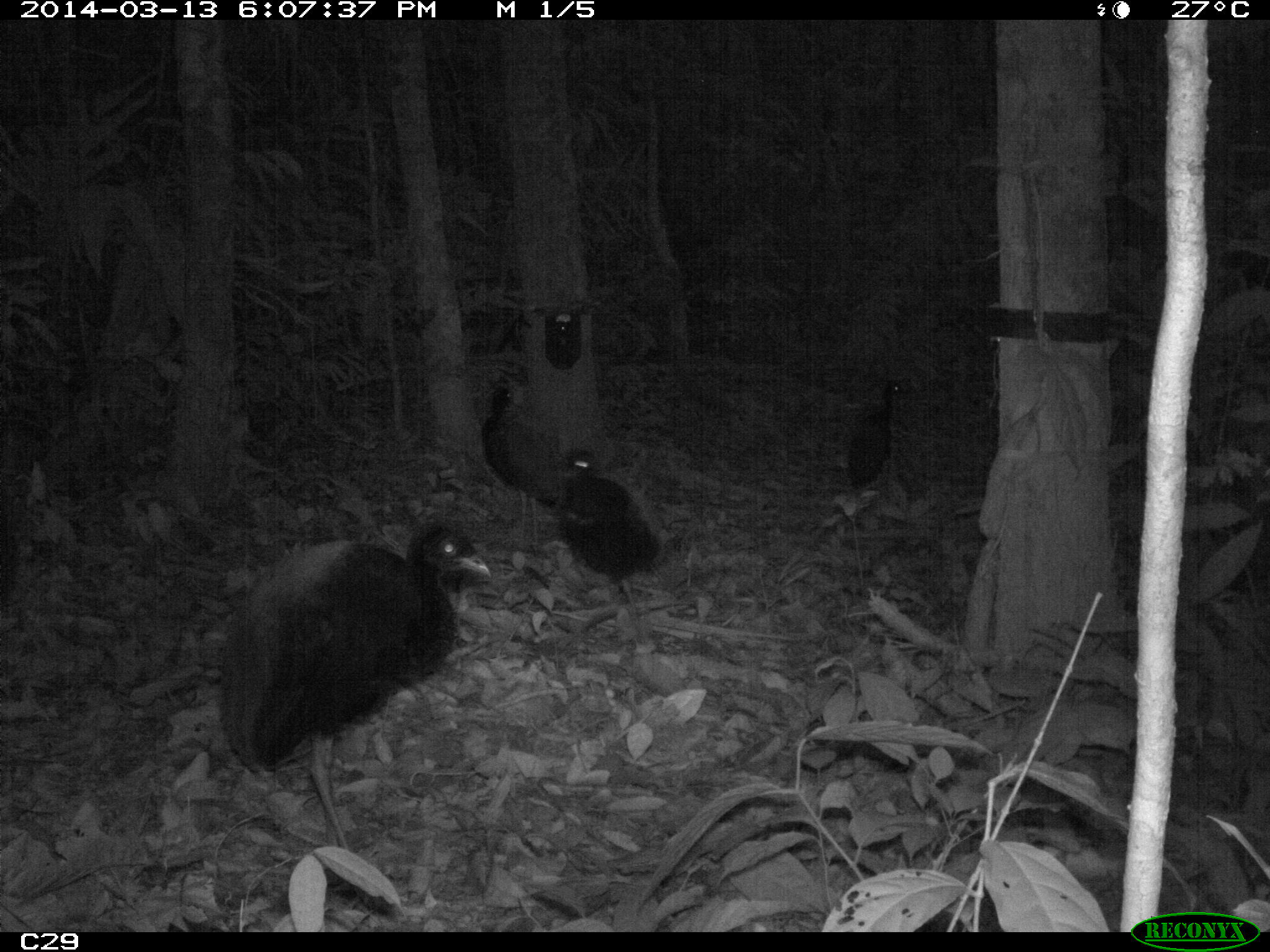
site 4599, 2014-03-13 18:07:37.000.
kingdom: Animalia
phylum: Chordata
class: Aves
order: Gruiformes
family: Psophiidae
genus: Psophia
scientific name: Psophia crepitans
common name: gray-winged trumpeter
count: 5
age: adult